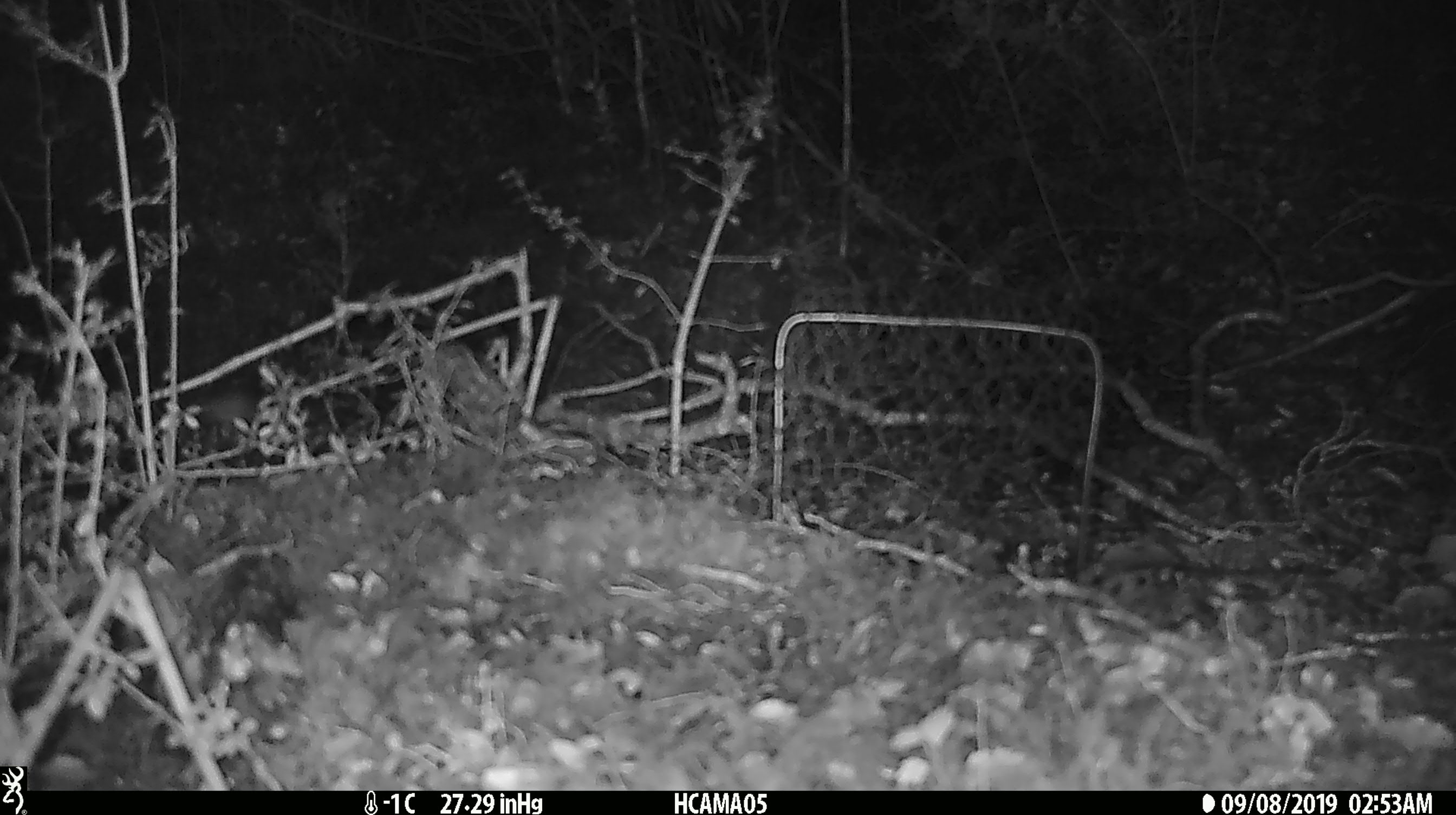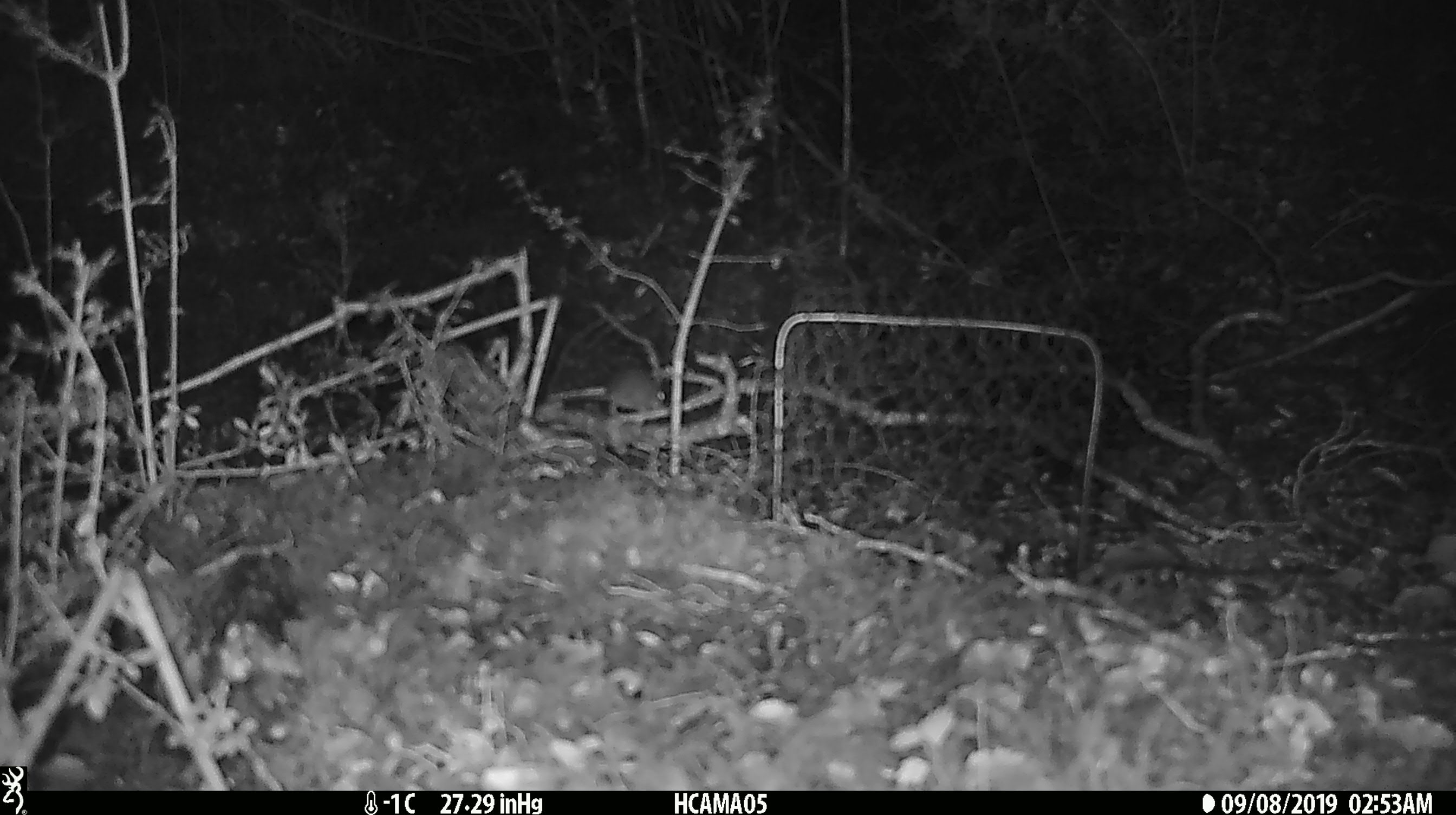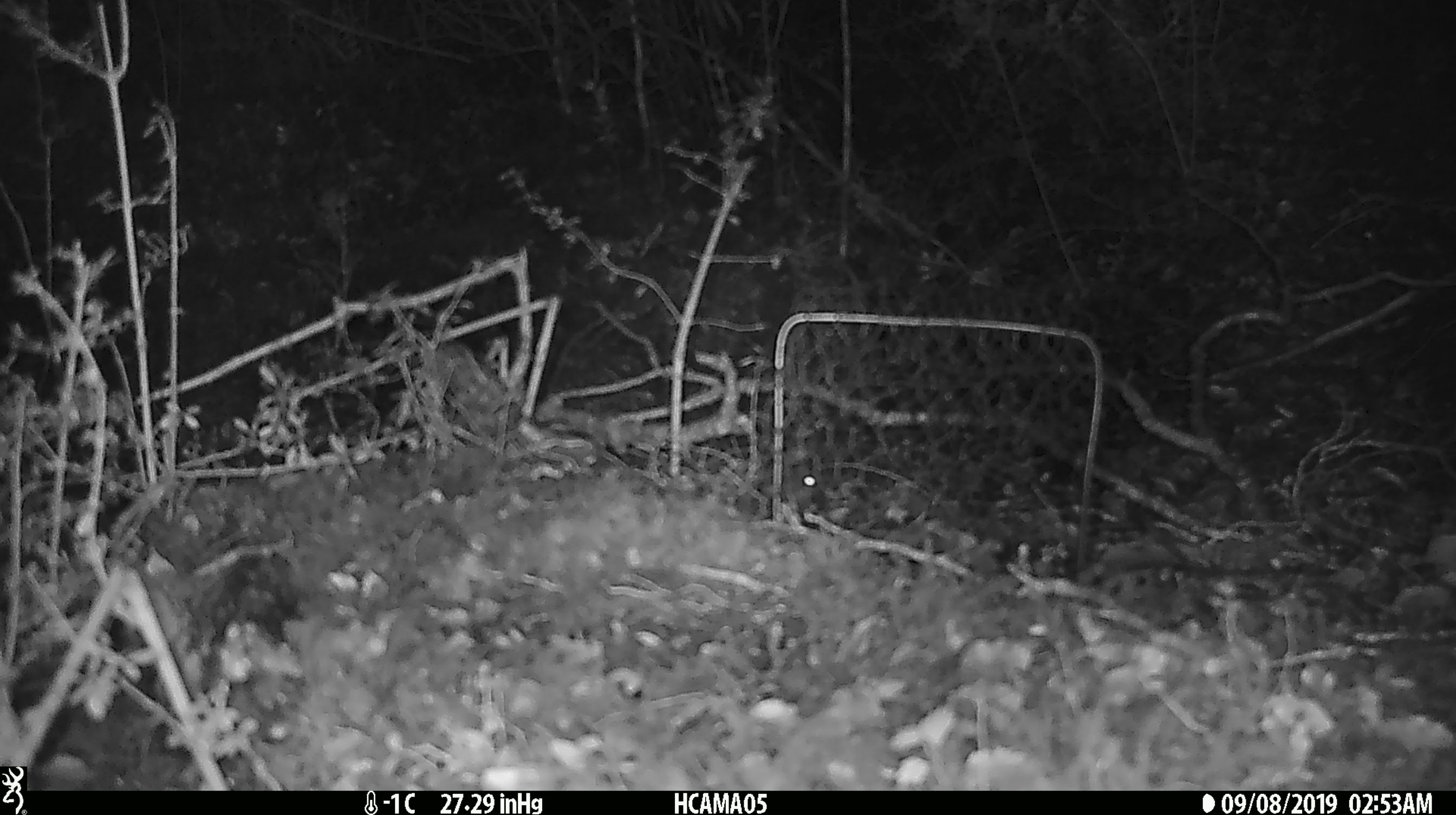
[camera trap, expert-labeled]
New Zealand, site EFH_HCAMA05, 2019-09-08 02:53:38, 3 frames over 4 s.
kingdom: Animalia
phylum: Chordata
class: Mammalia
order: Rodentia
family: Muridae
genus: Mus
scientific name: Mus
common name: mouse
Mouse (Mus).